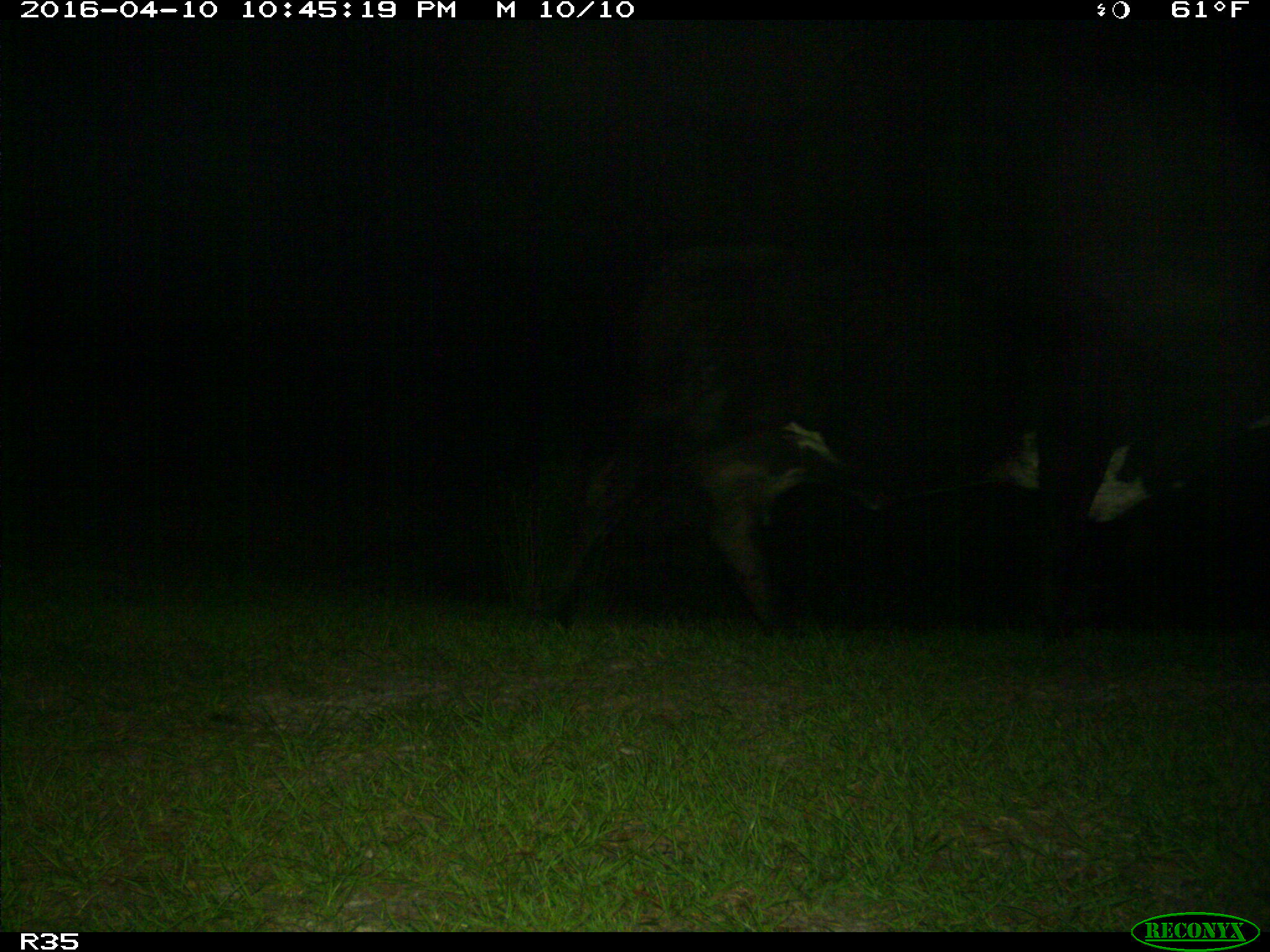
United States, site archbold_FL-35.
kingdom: Animalia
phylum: Chordata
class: Mammalia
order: Artiodactyla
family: Bovidae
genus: Bos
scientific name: Bos taurus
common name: domestic cow